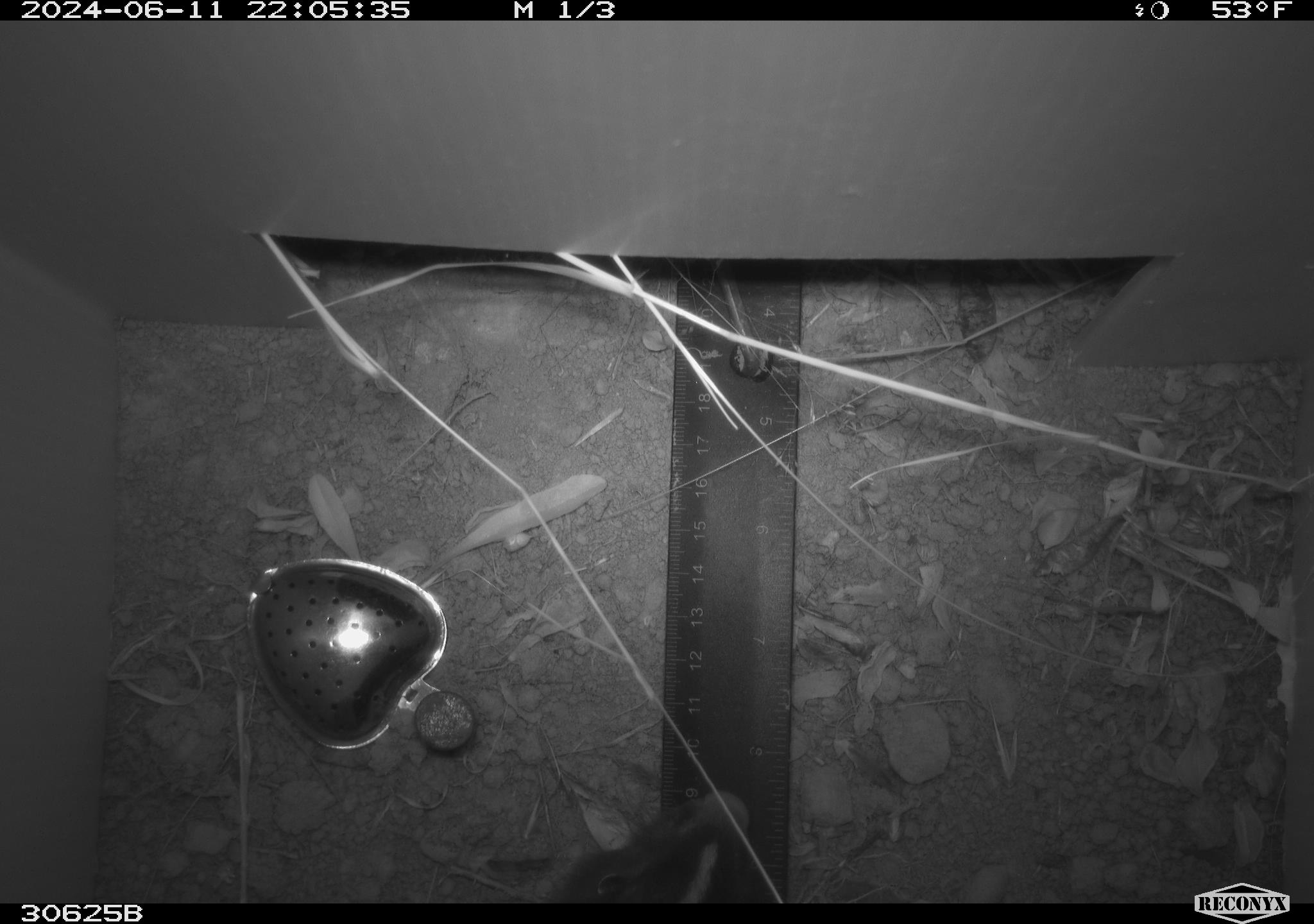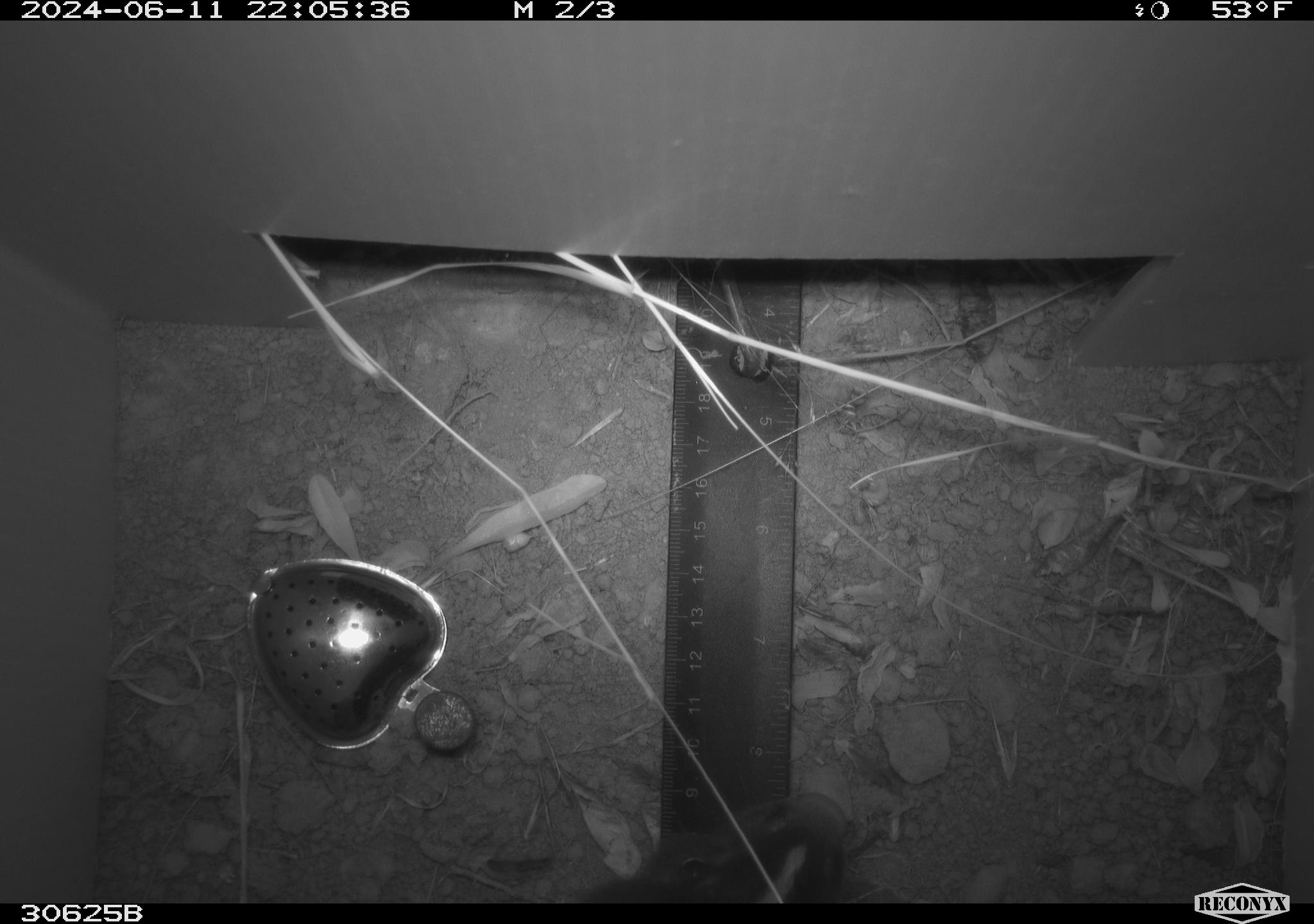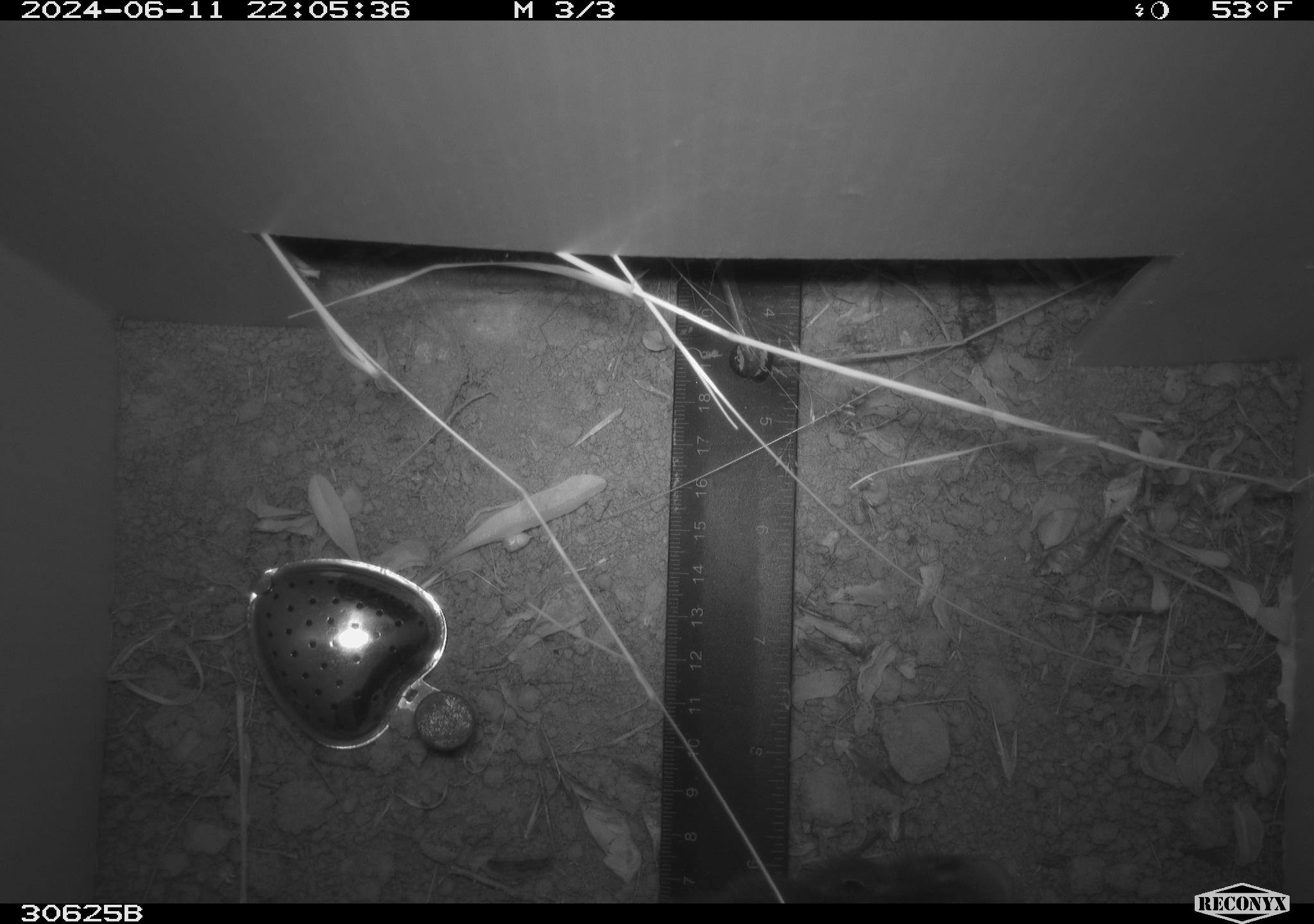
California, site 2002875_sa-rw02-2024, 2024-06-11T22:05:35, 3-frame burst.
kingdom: Animalia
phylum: Chordata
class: Mammalia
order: Carnivora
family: Mephitidae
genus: Mephitis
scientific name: Mephitis mephitis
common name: striped skunk